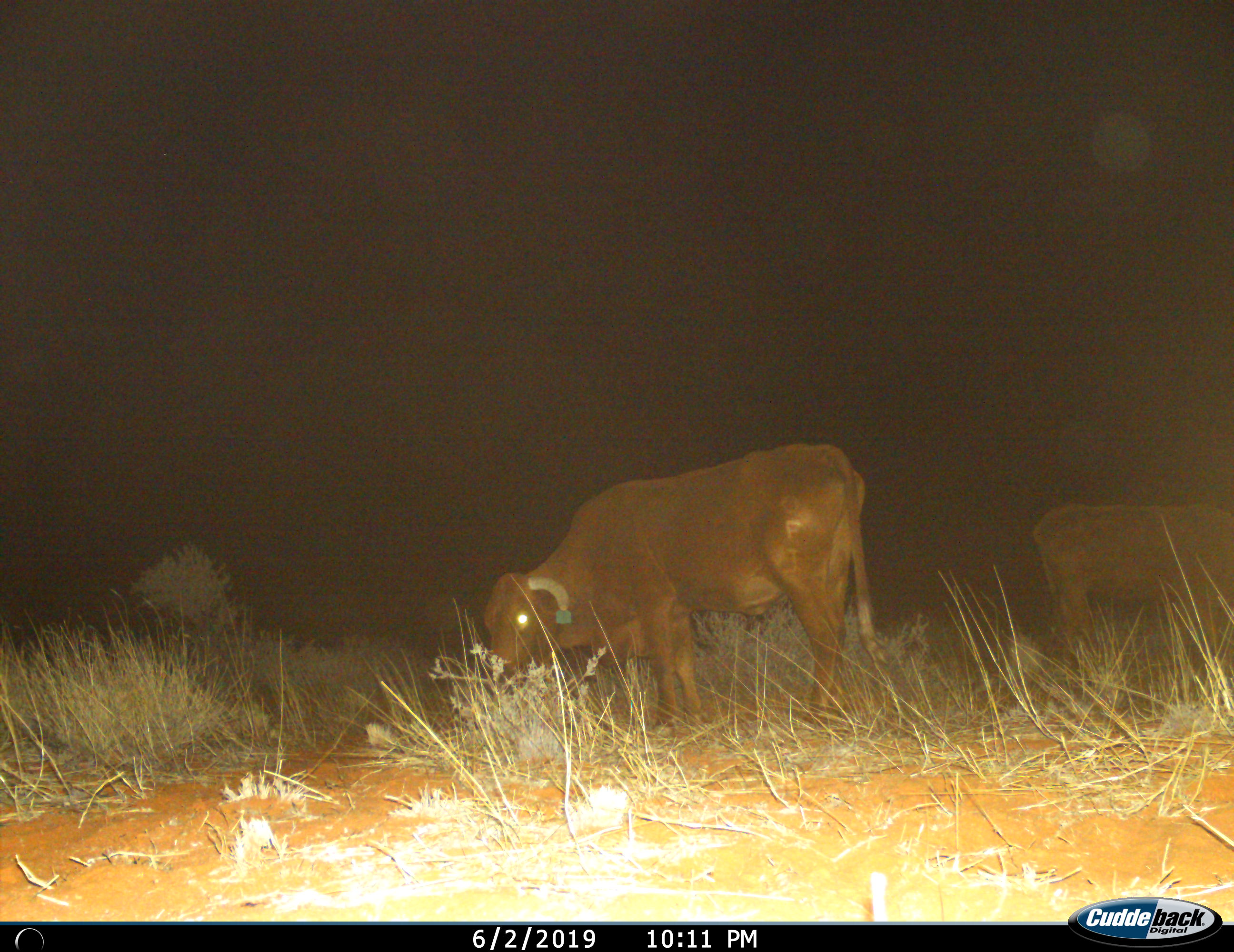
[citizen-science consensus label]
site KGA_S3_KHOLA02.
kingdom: Animalia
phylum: Chordata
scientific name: Vertebrata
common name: domestic animal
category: domesticanimal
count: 2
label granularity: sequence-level